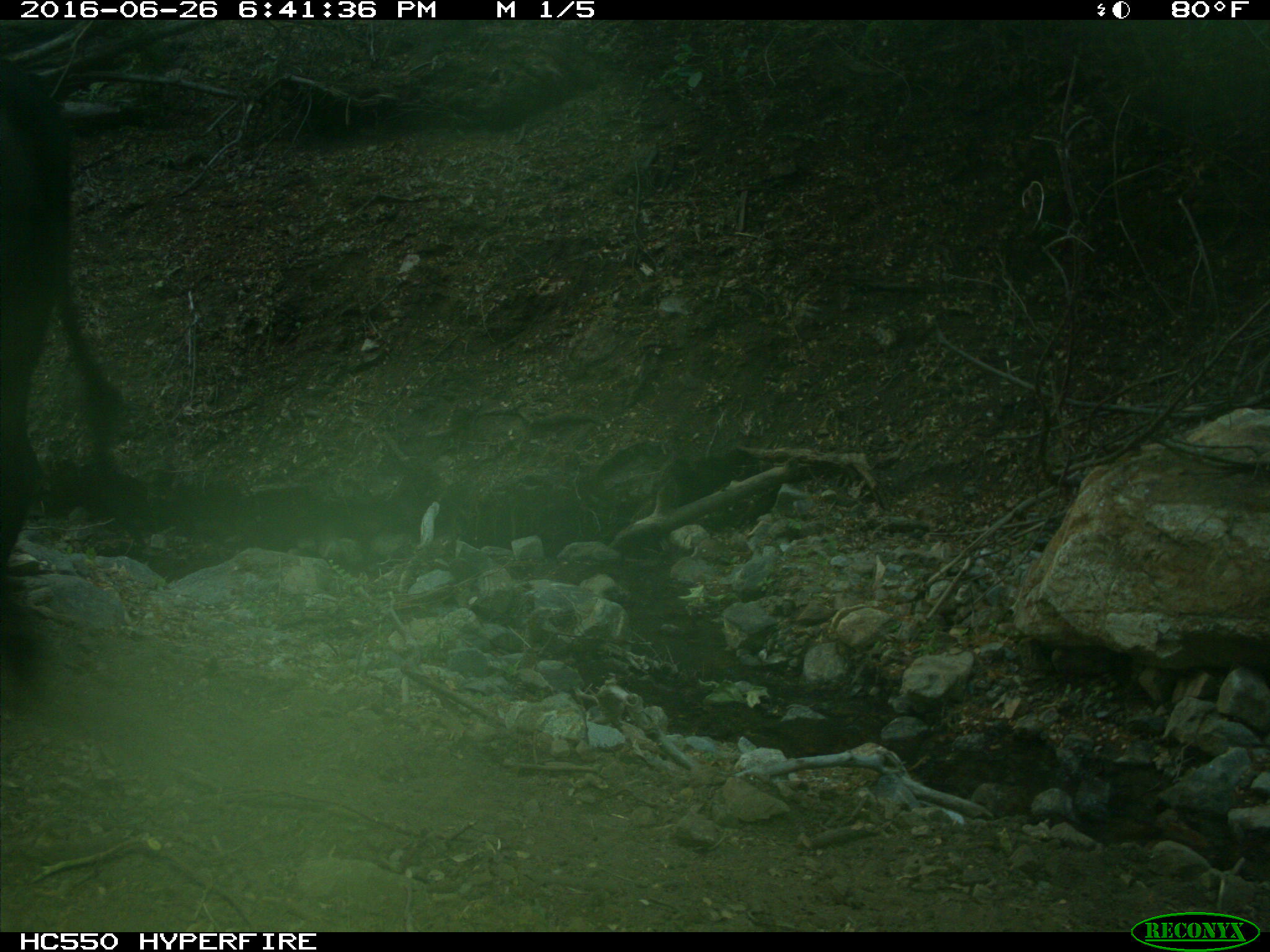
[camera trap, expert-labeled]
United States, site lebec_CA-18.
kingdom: Animalia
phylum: Chordata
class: Mammalia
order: Artiodactyla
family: Bovidae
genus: Bos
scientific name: Bos taurus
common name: domestic cow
Bos taurus (domestic cow).